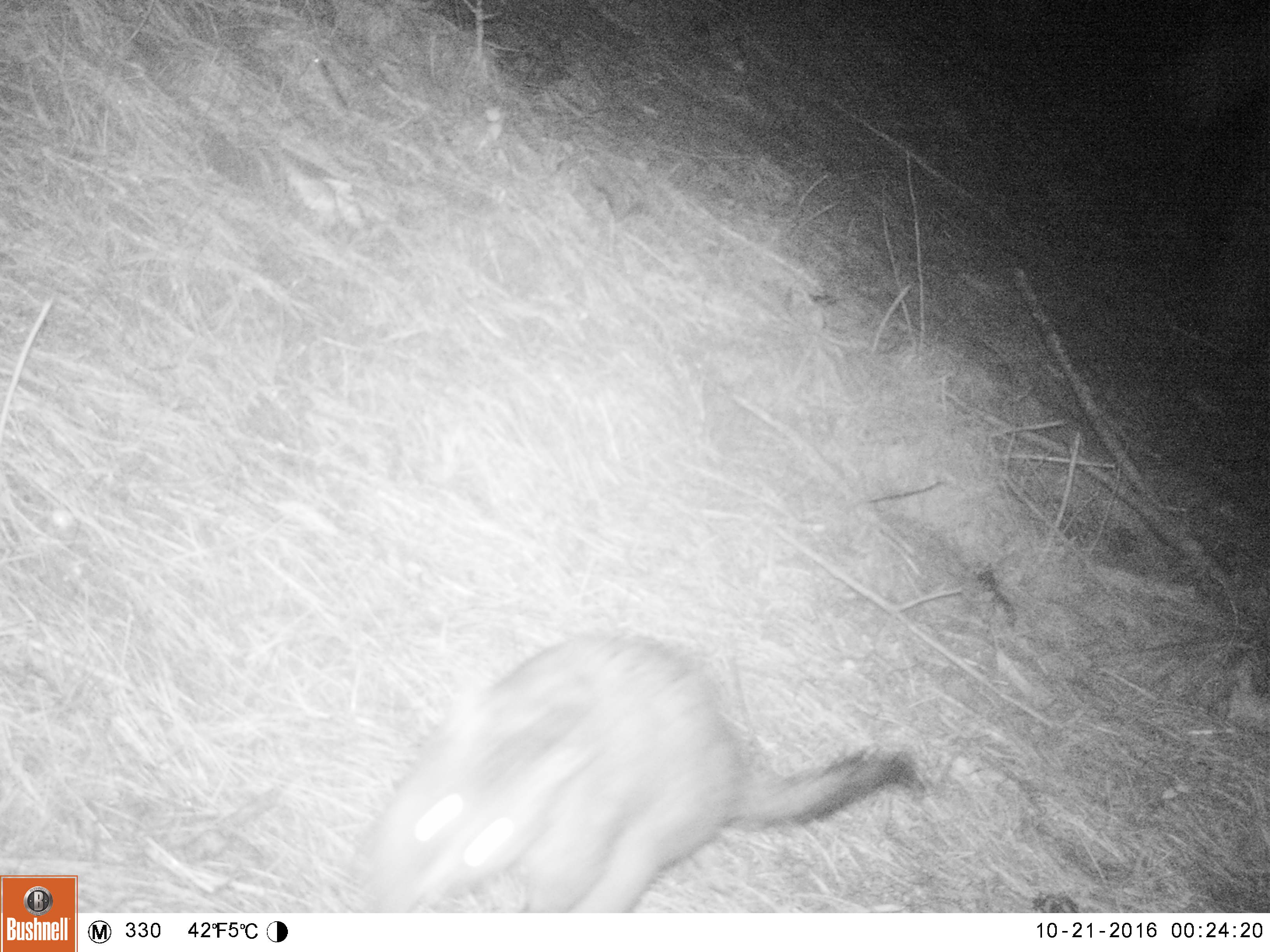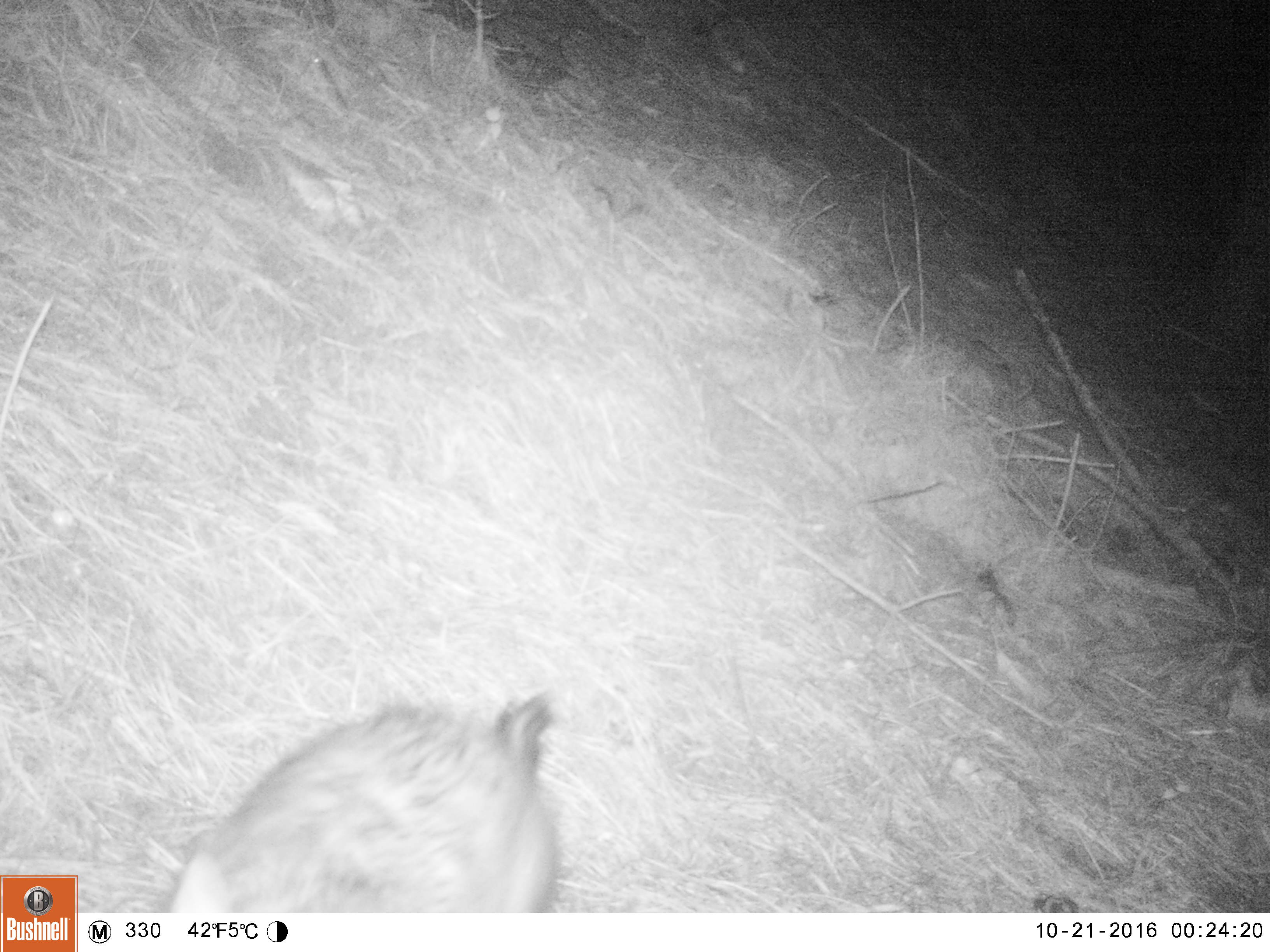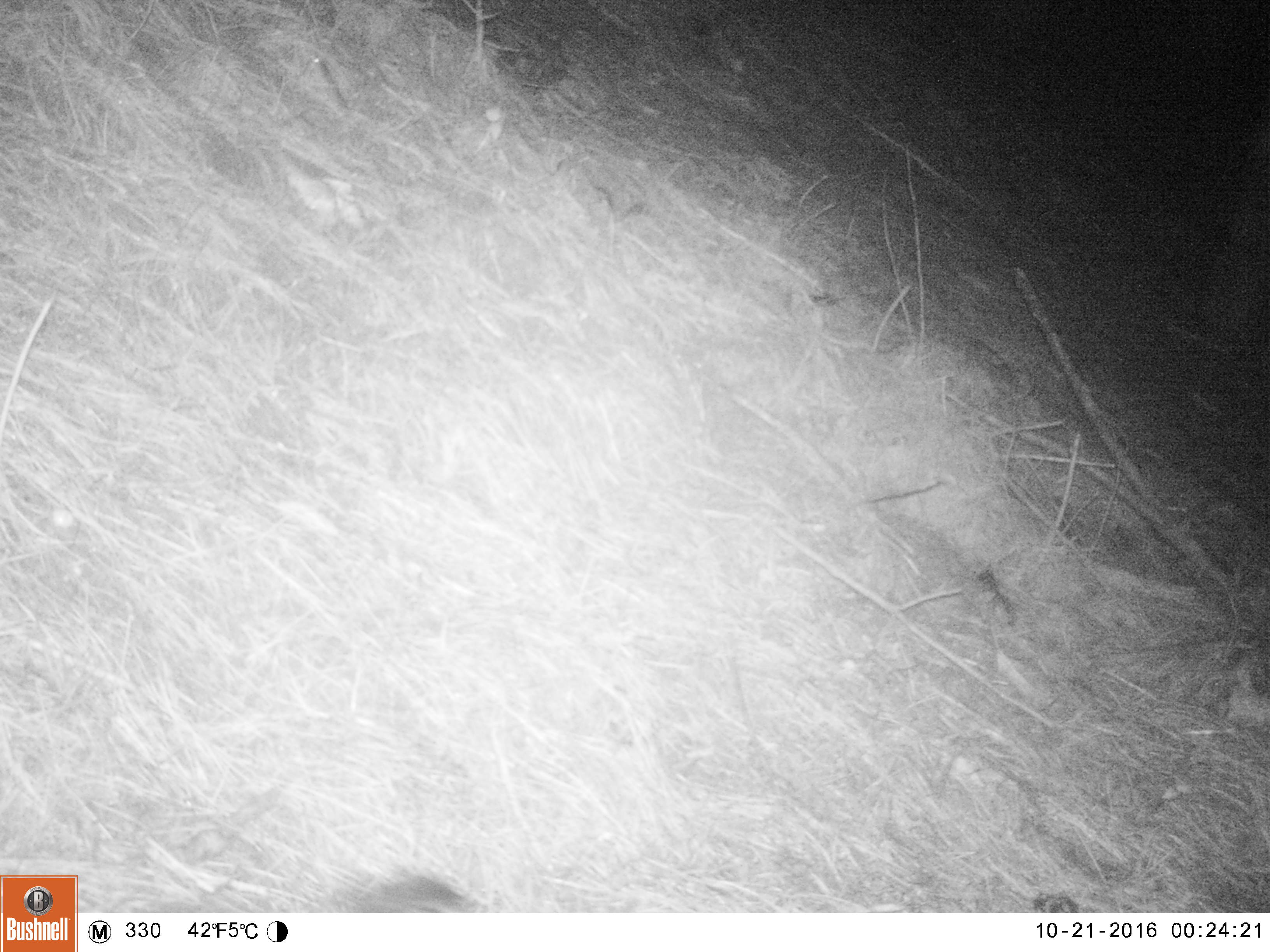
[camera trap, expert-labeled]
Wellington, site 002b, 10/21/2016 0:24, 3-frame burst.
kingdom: Animalia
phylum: Chordata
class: Mammalia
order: Didelphimorphia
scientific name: Didelphimorphia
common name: possum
Possum (Didelphimorphia).